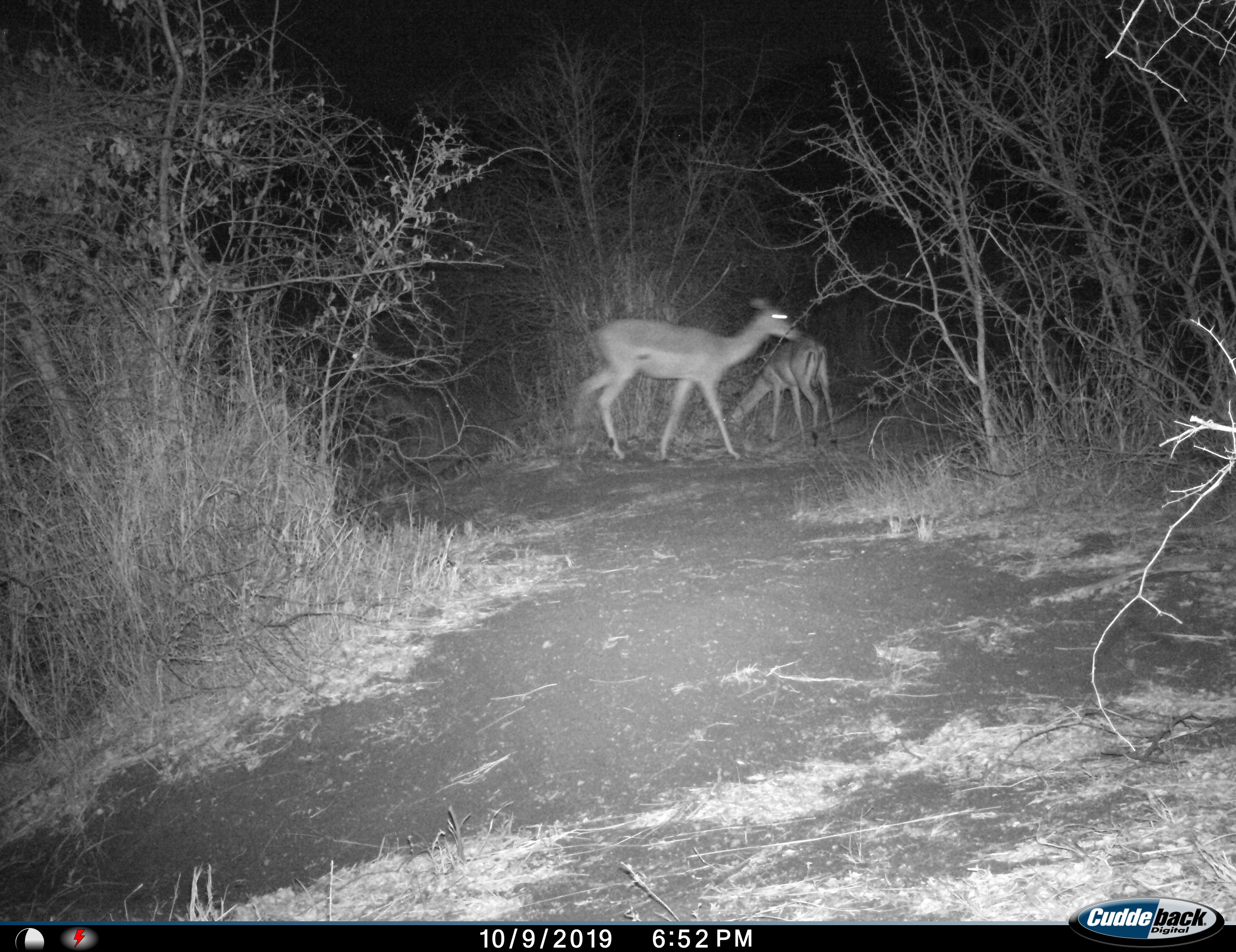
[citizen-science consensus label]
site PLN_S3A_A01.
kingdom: Animalia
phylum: Chordata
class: Mammalia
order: Artiodactyla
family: Bovidae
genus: Aepyceros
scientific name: Aepyceros melampus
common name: impala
Impala (Aepyceros melampus), count 2. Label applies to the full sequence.